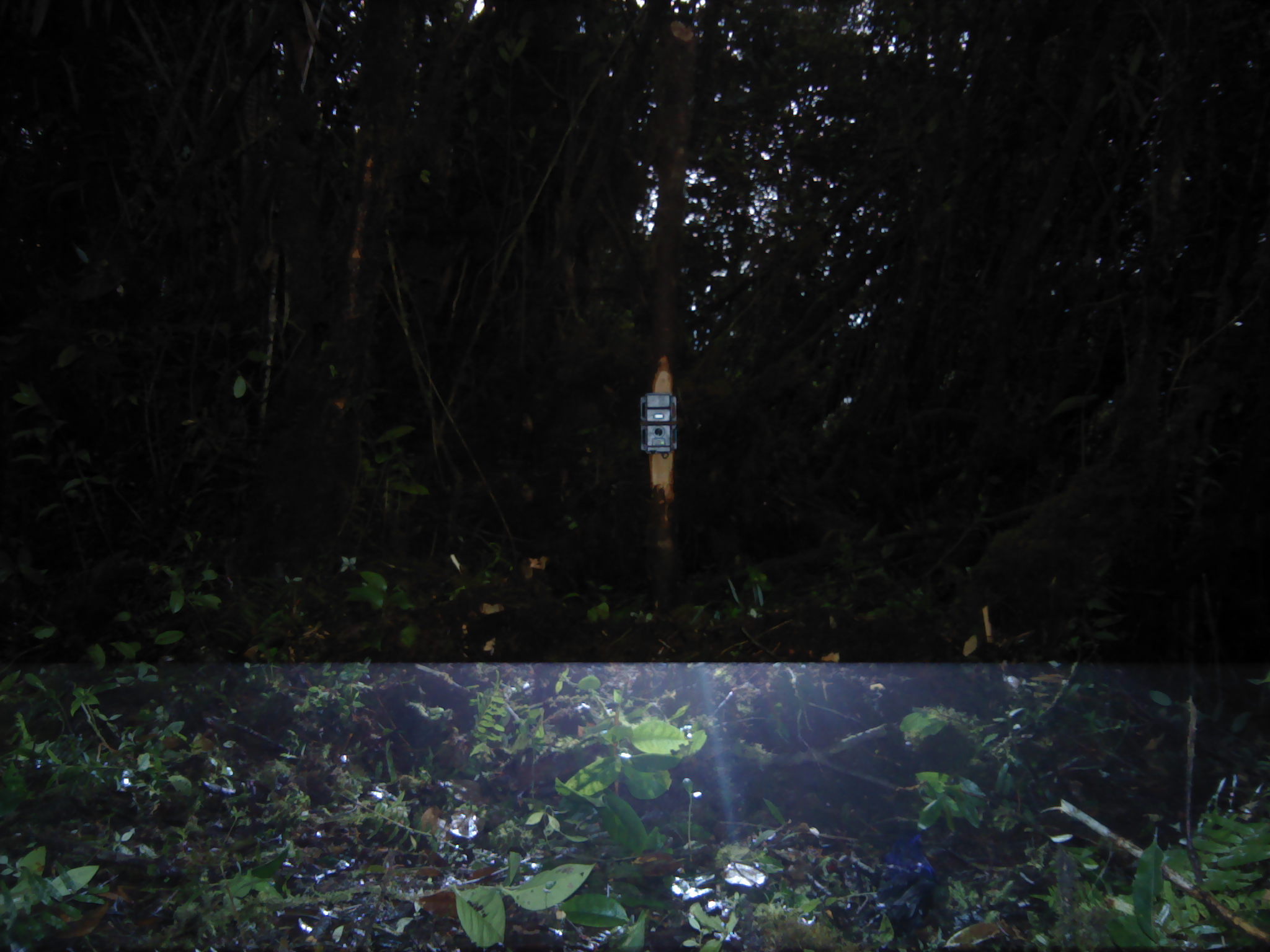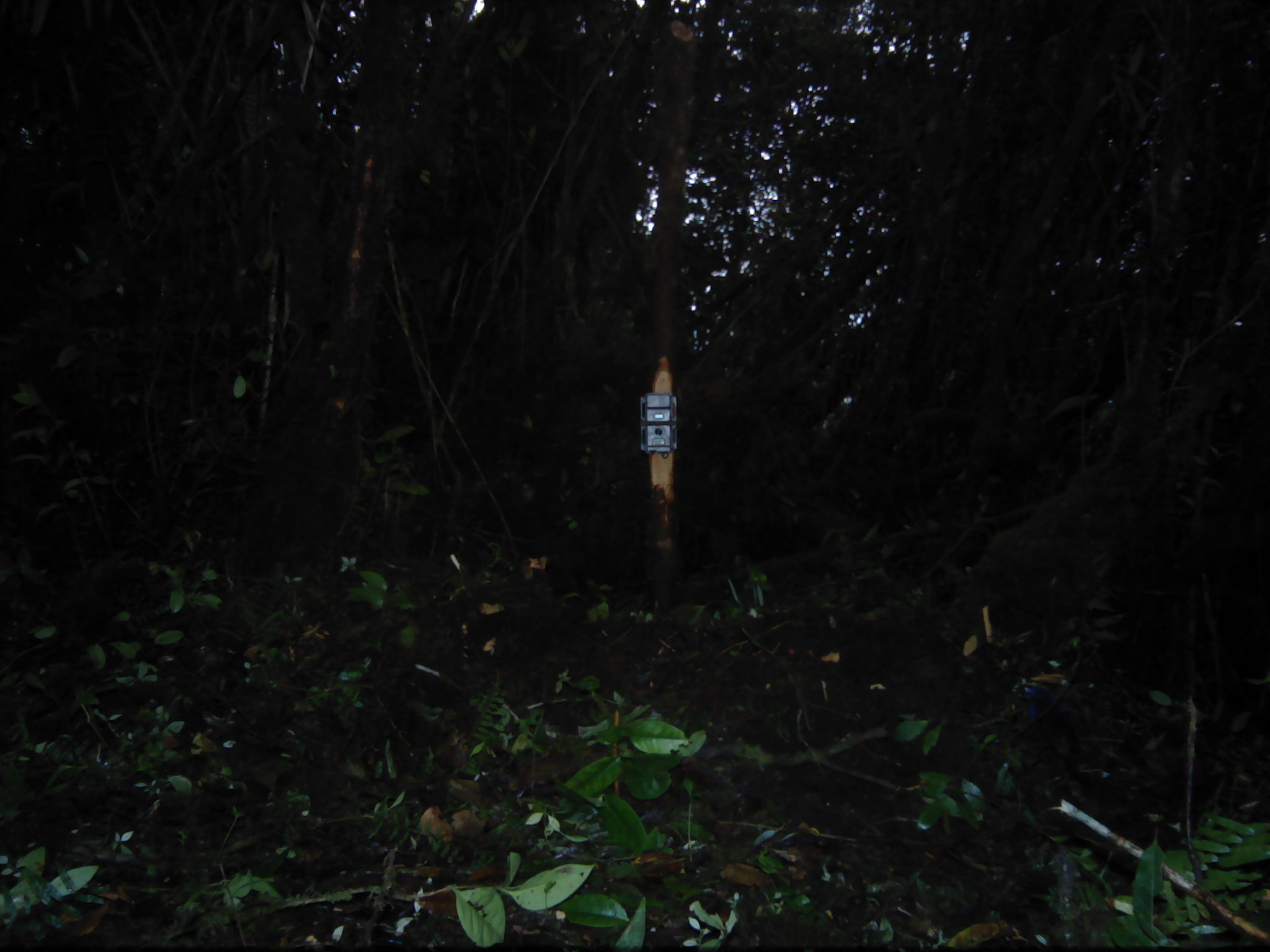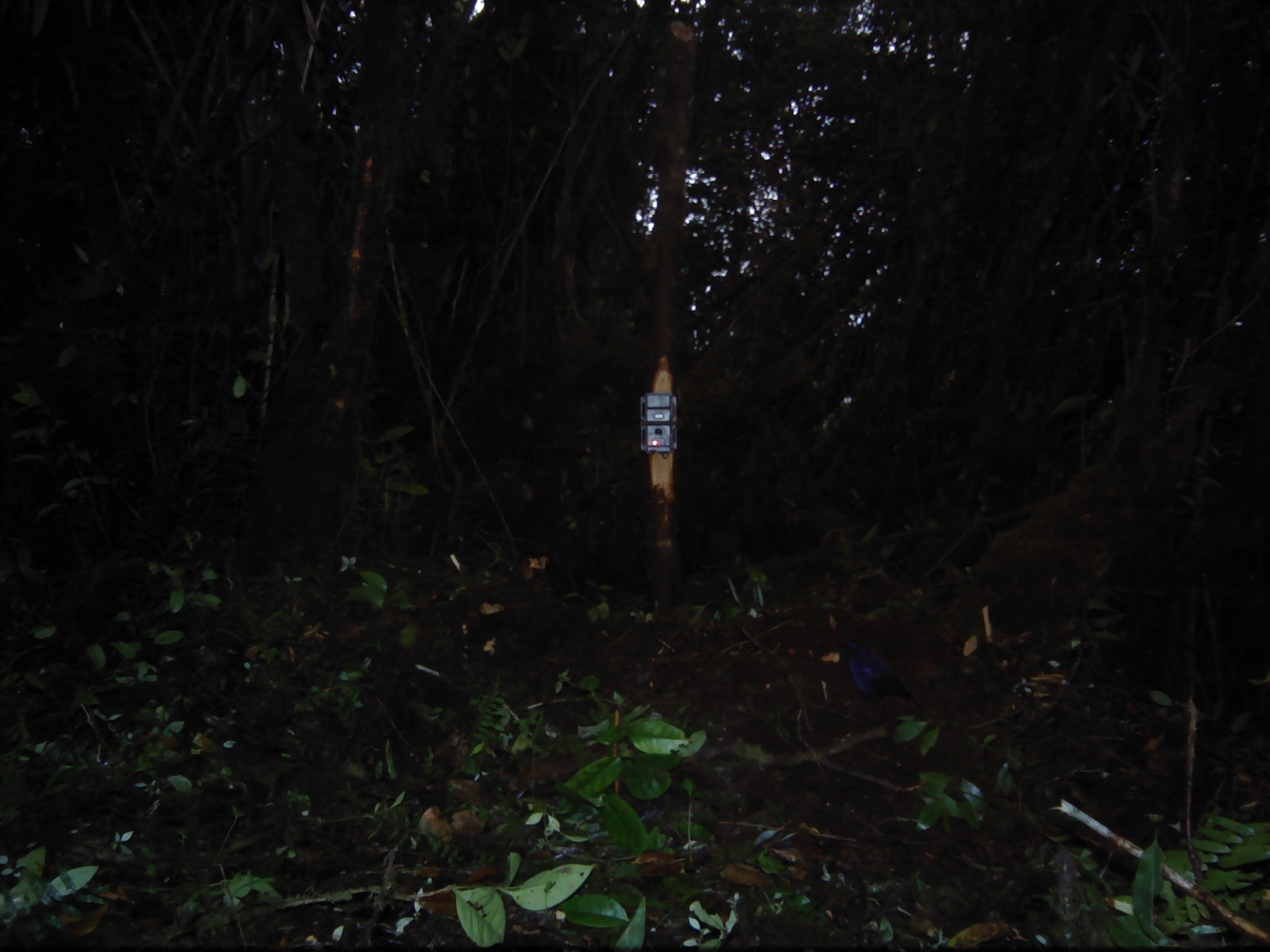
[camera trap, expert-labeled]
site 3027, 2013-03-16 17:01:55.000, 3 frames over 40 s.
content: unidentified animal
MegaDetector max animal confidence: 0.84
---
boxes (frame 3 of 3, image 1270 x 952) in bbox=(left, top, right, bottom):
unknown: bbox=(830, 638, 921, 712)